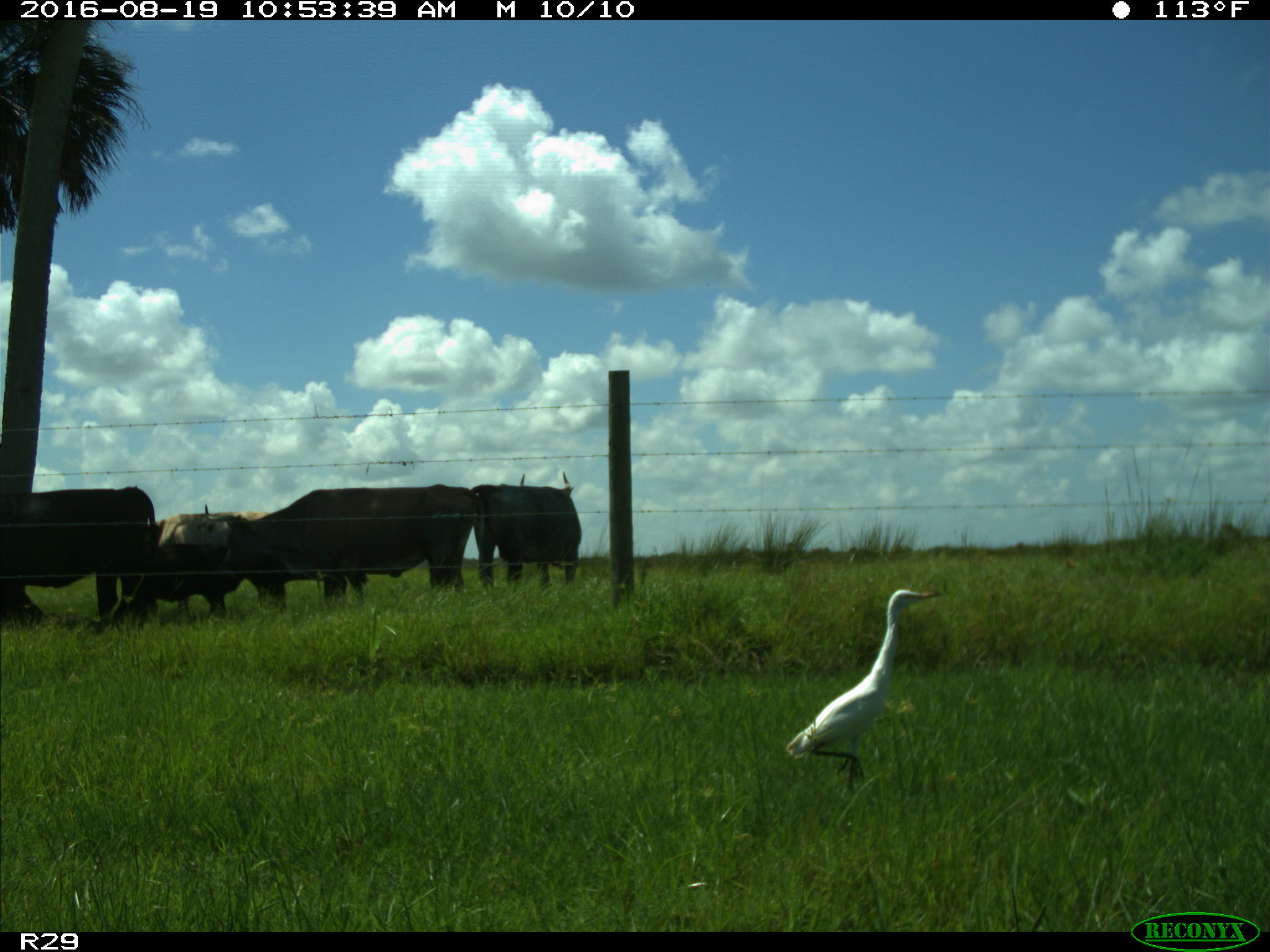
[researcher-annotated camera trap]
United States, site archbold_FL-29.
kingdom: Animalia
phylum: Chordata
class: Mammalia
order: Artiodactyla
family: Bovidae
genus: Bos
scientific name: Bos taurus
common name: domestic cow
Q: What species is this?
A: Bos taurus (domestic cow).